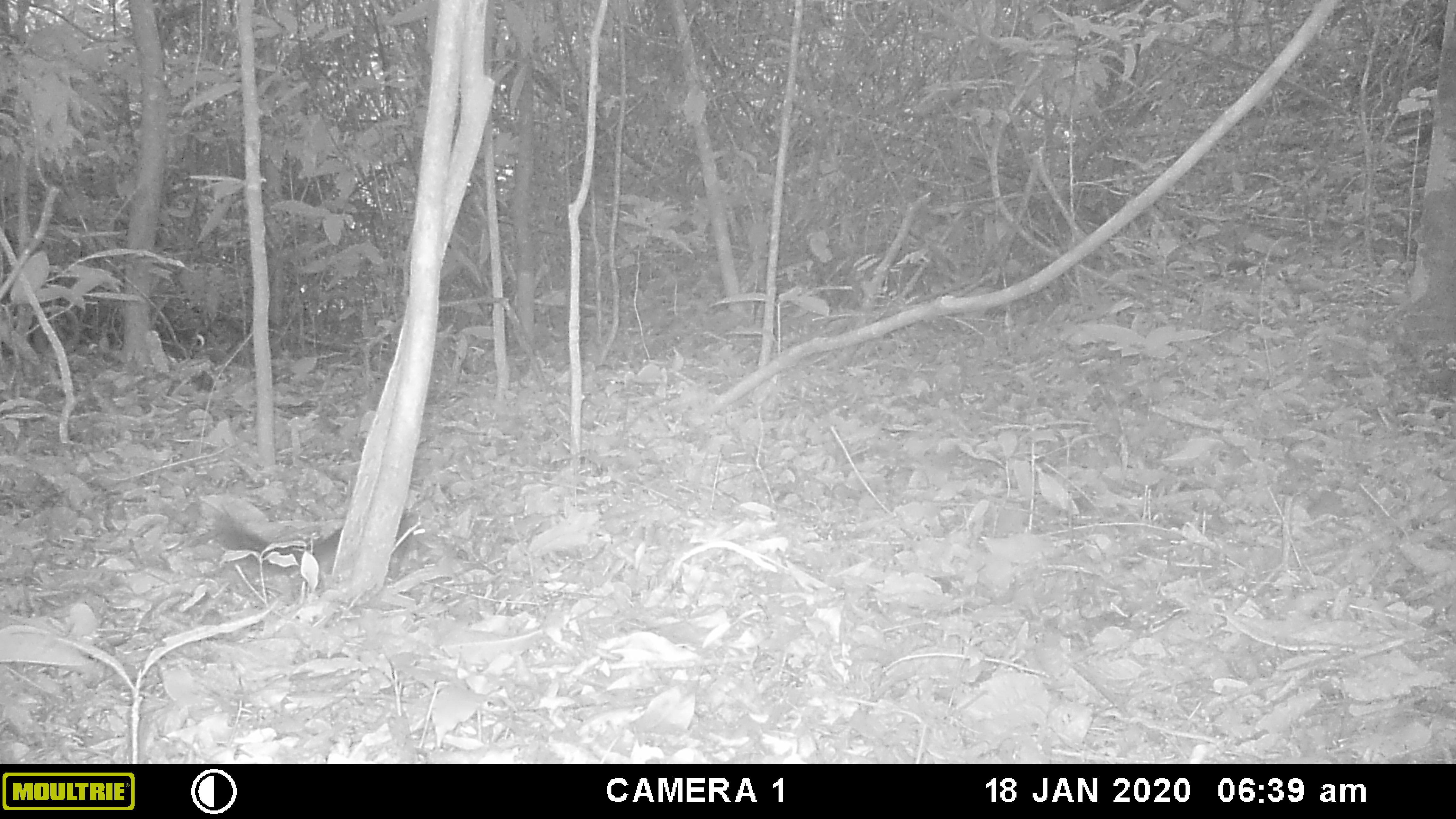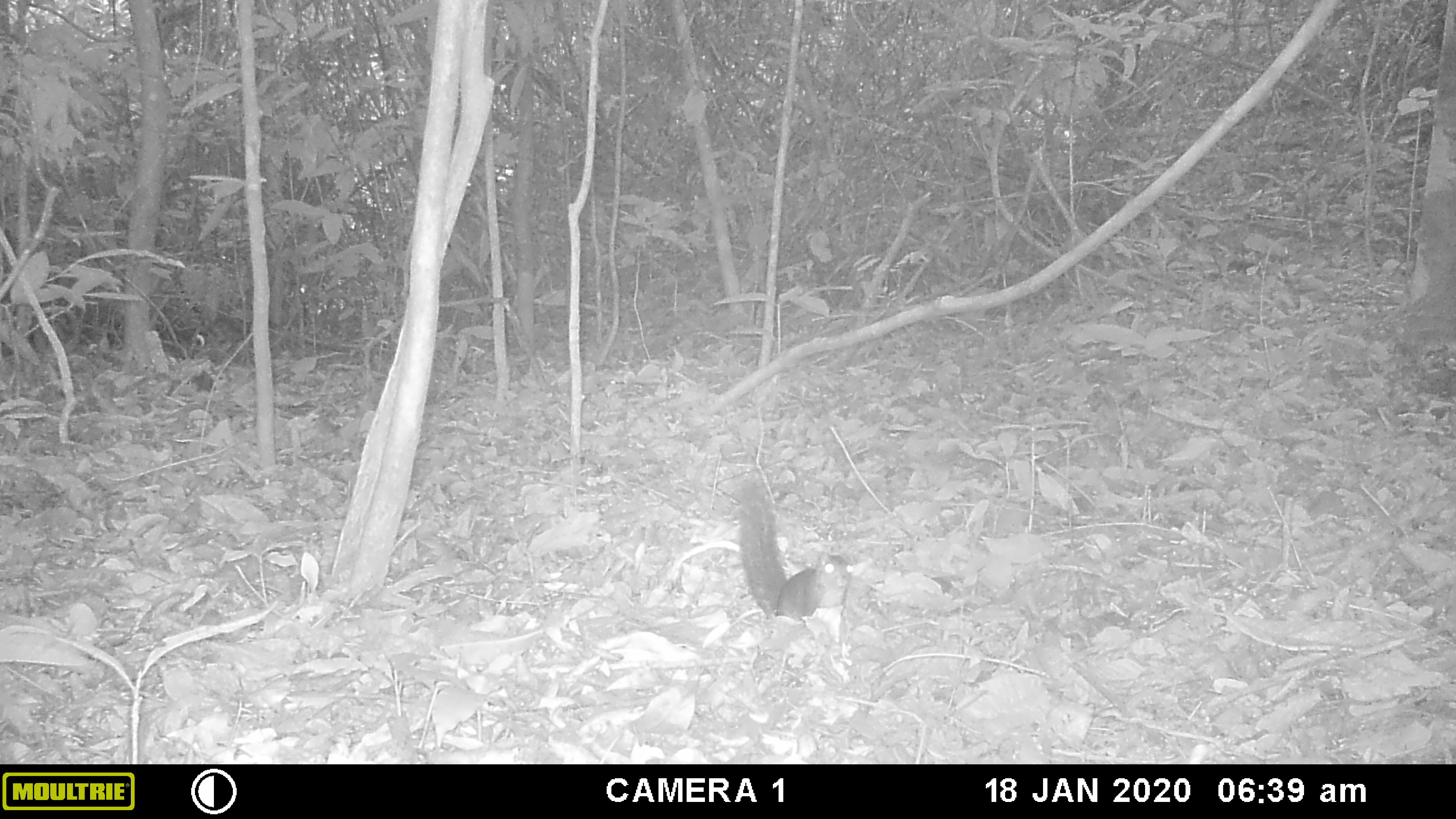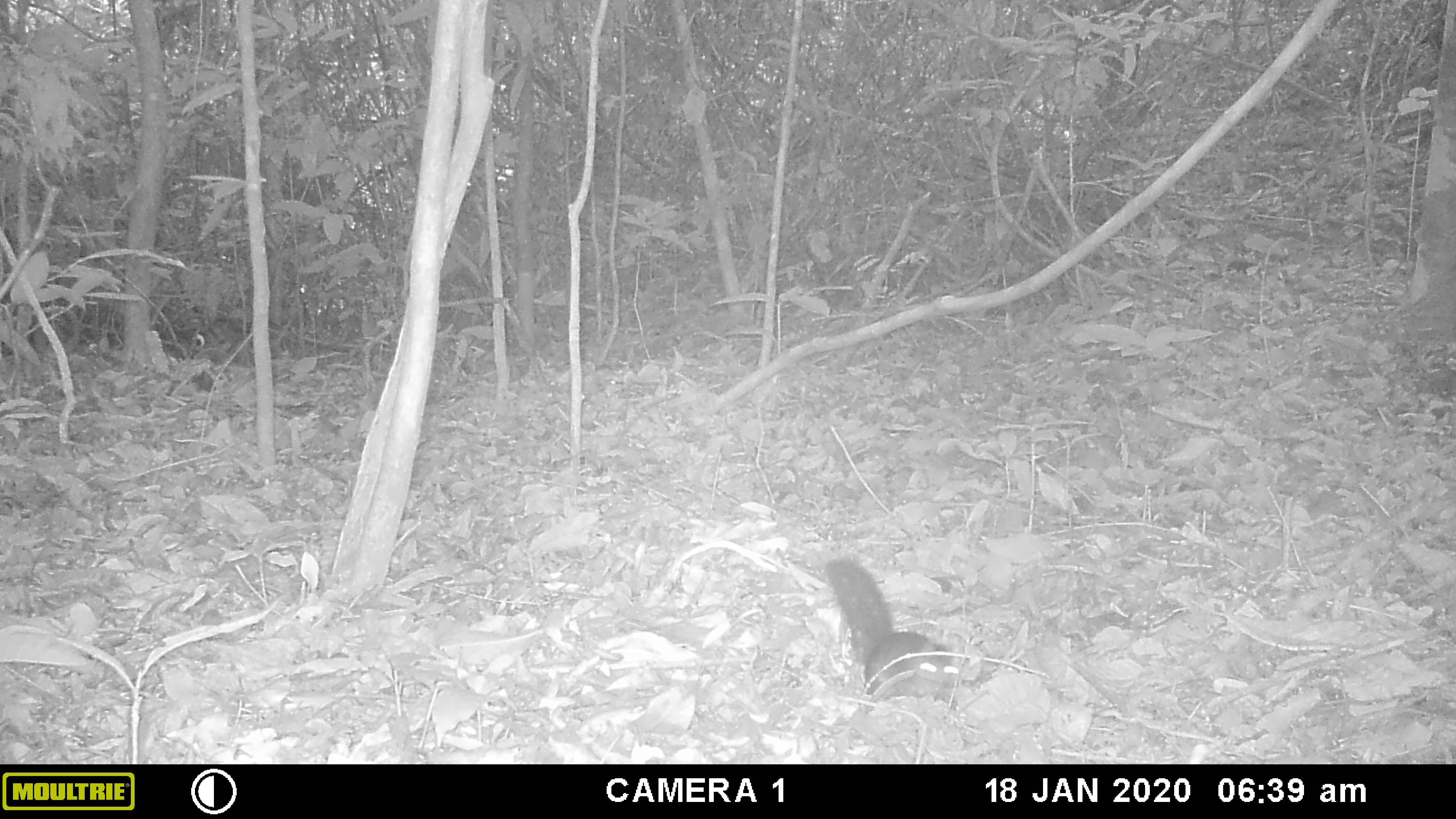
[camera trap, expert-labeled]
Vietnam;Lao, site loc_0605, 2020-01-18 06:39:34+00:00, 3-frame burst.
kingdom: Animalia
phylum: Chordata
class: Mammalia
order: Rodentia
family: Sciuridae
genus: Dremomys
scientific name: Dremomys rufigenis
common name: red-cheeked squirrel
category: red cheeked squirrel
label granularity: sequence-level